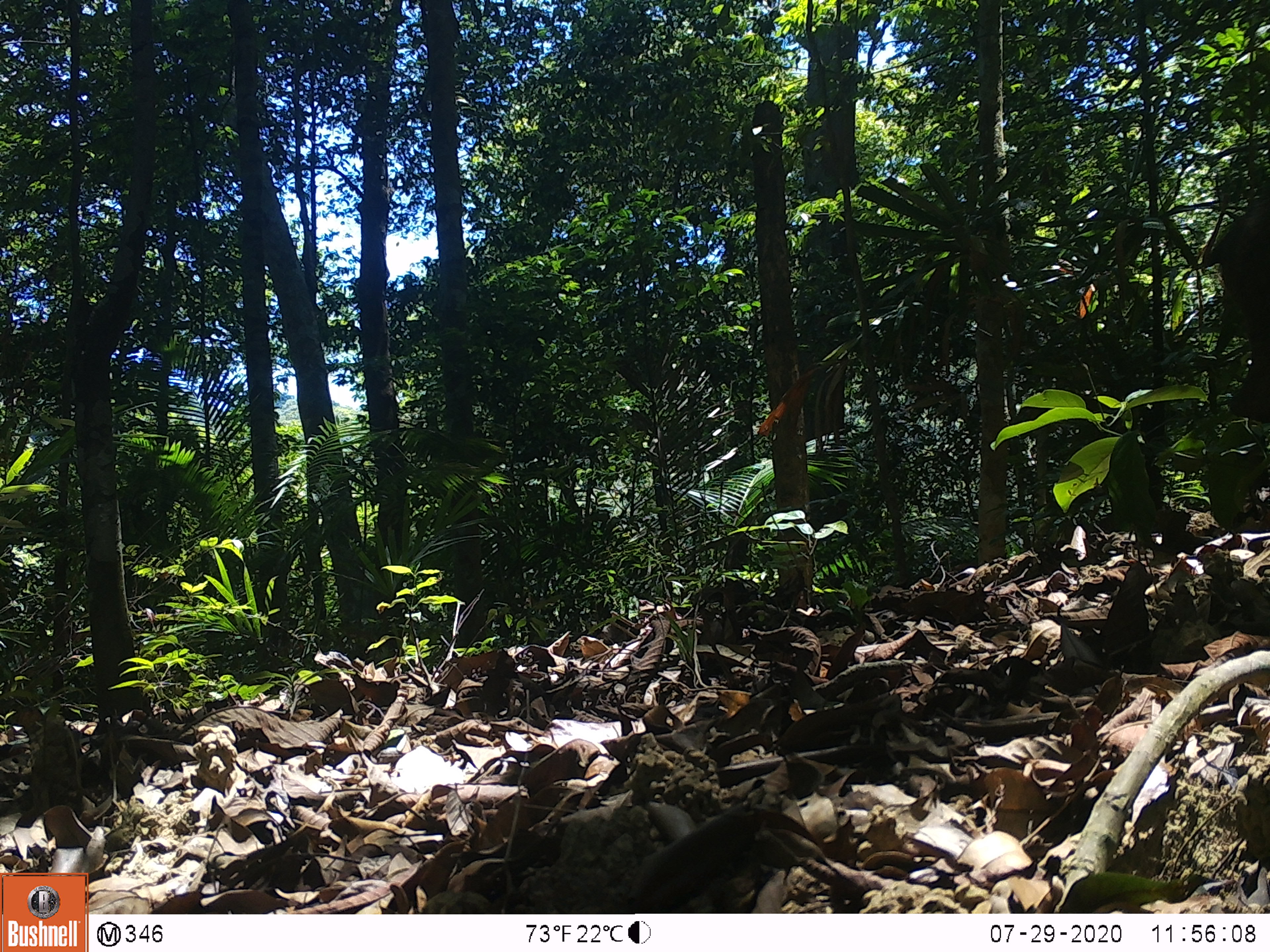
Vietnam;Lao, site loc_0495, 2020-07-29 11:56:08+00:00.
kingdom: Animalia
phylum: Chordata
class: Mammalia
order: Artiodactyla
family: Suidae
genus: Sus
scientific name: Sus scrofa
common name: eurasian wild pig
Eurasian wild pig (Sus scrofa). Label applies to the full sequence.